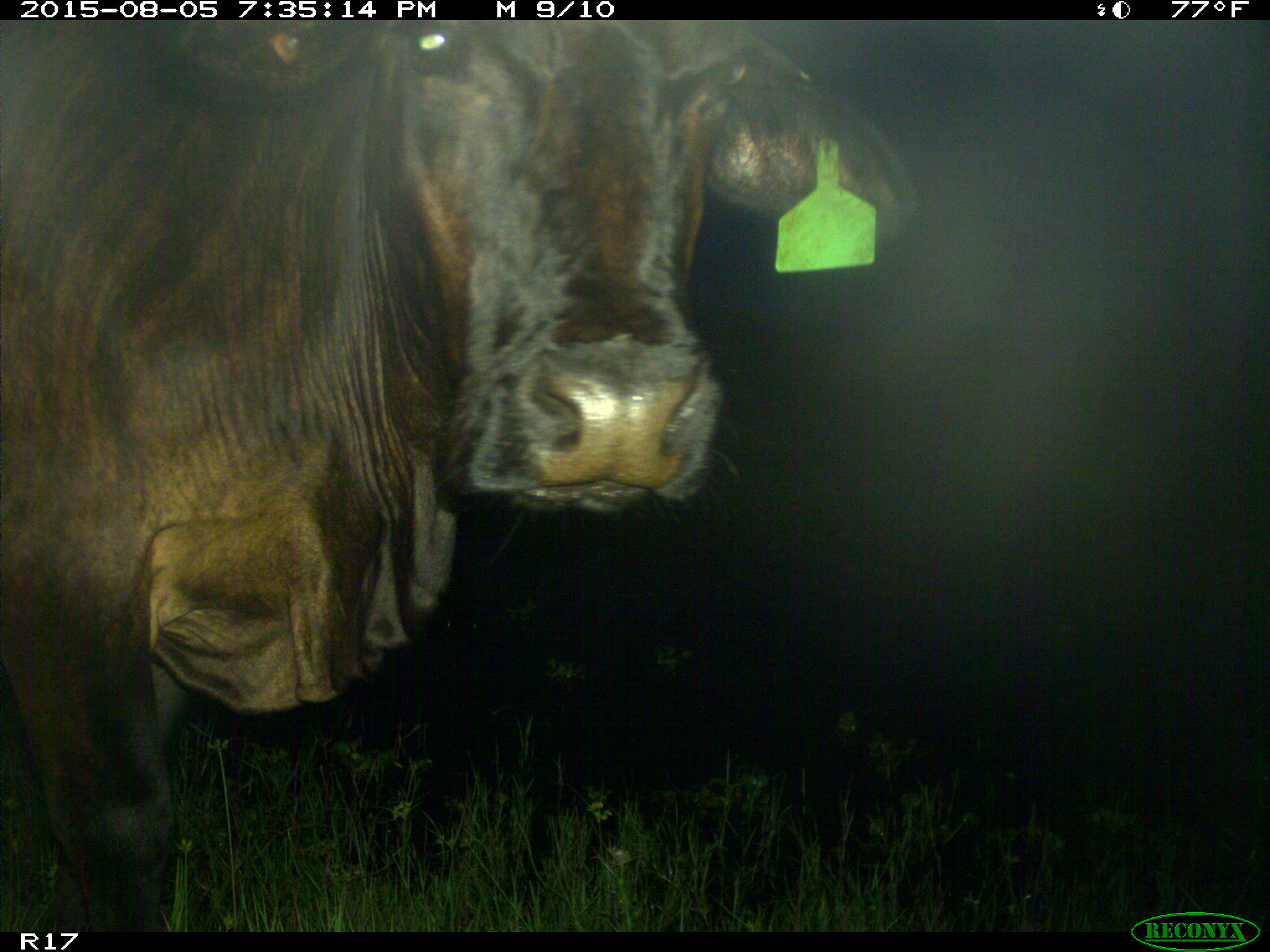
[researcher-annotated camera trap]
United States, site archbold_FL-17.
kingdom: Animalia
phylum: Chordata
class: Mammalia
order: Artiodactyla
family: Bovidae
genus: Bos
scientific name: Bos taurus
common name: domestic cow